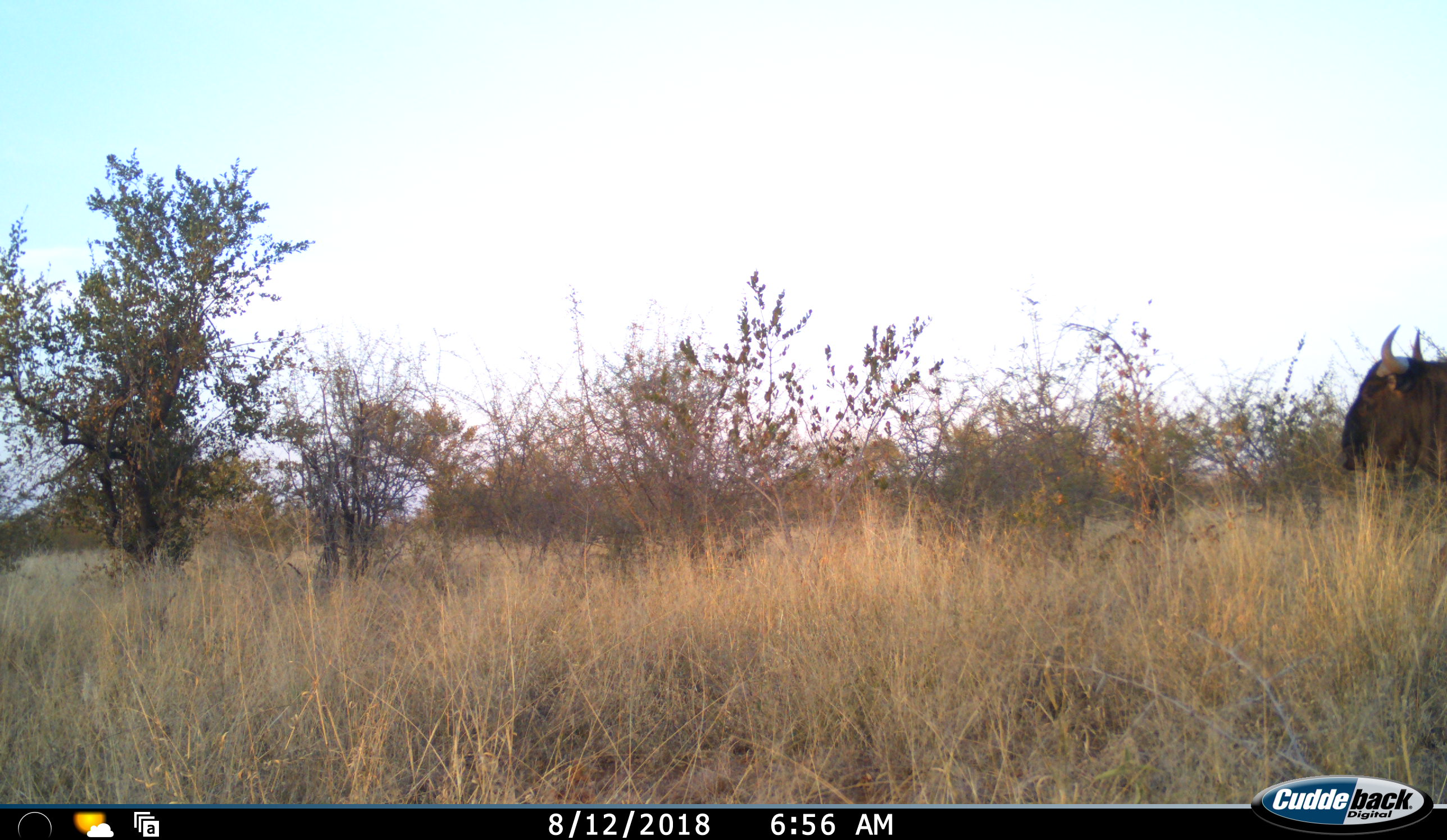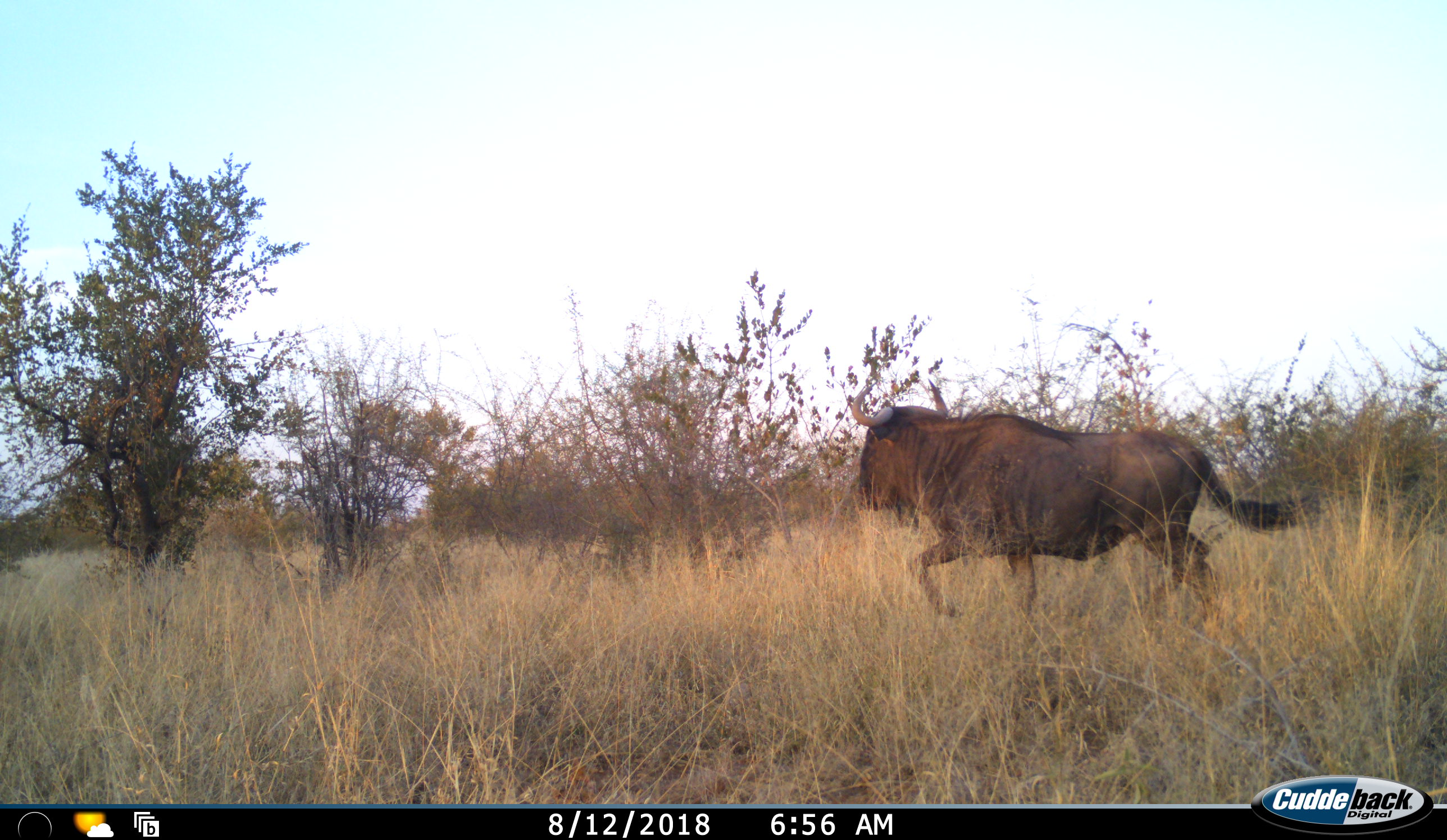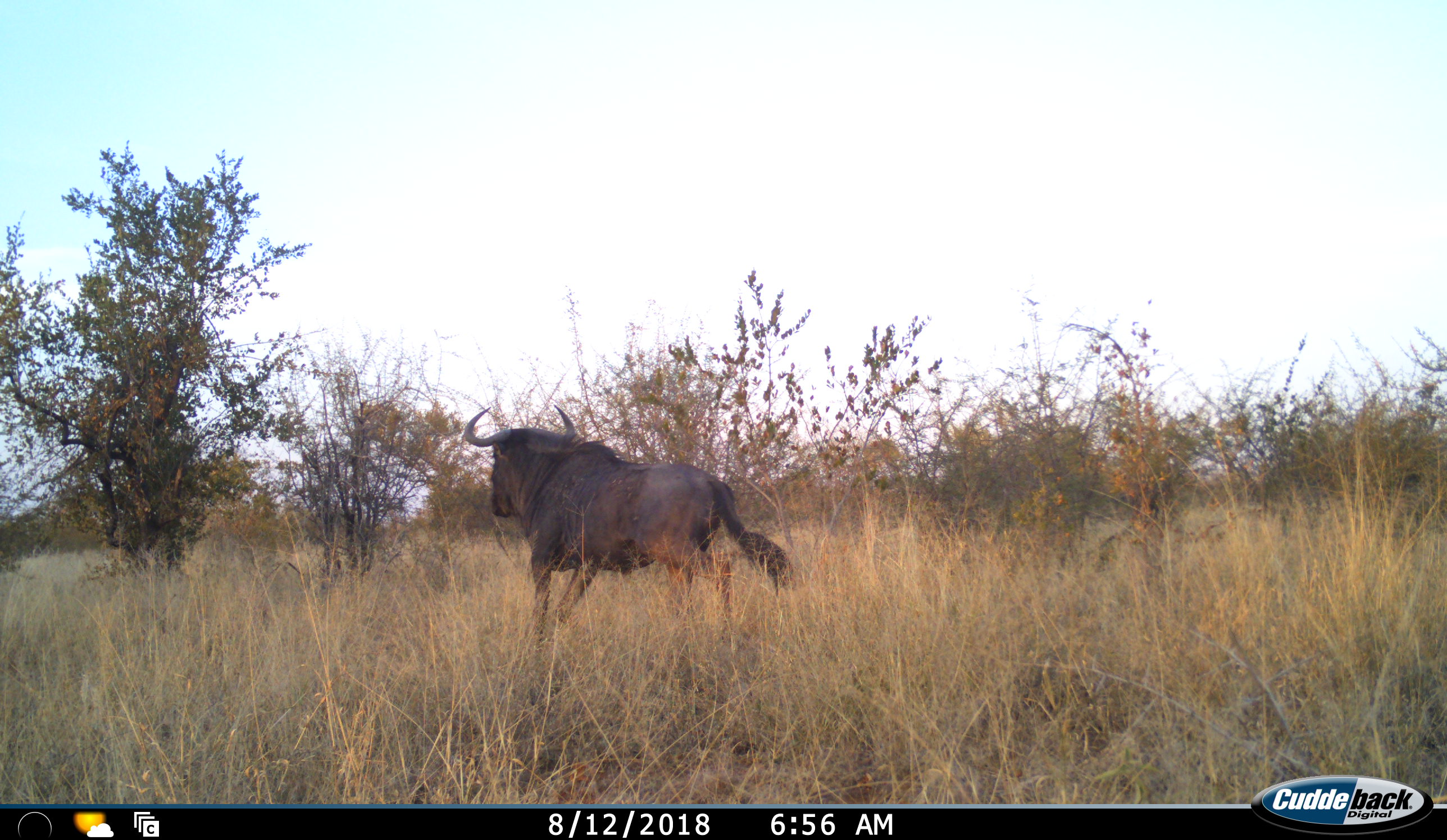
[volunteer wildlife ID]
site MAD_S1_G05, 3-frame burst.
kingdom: Animalia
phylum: Chordata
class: Mammalia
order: Artiodactyla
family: Bovidae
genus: Connochaetes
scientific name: Connochaetes taurinus taurinus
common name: blue wildebeest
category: wildebeestblue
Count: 1.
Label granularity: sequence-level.